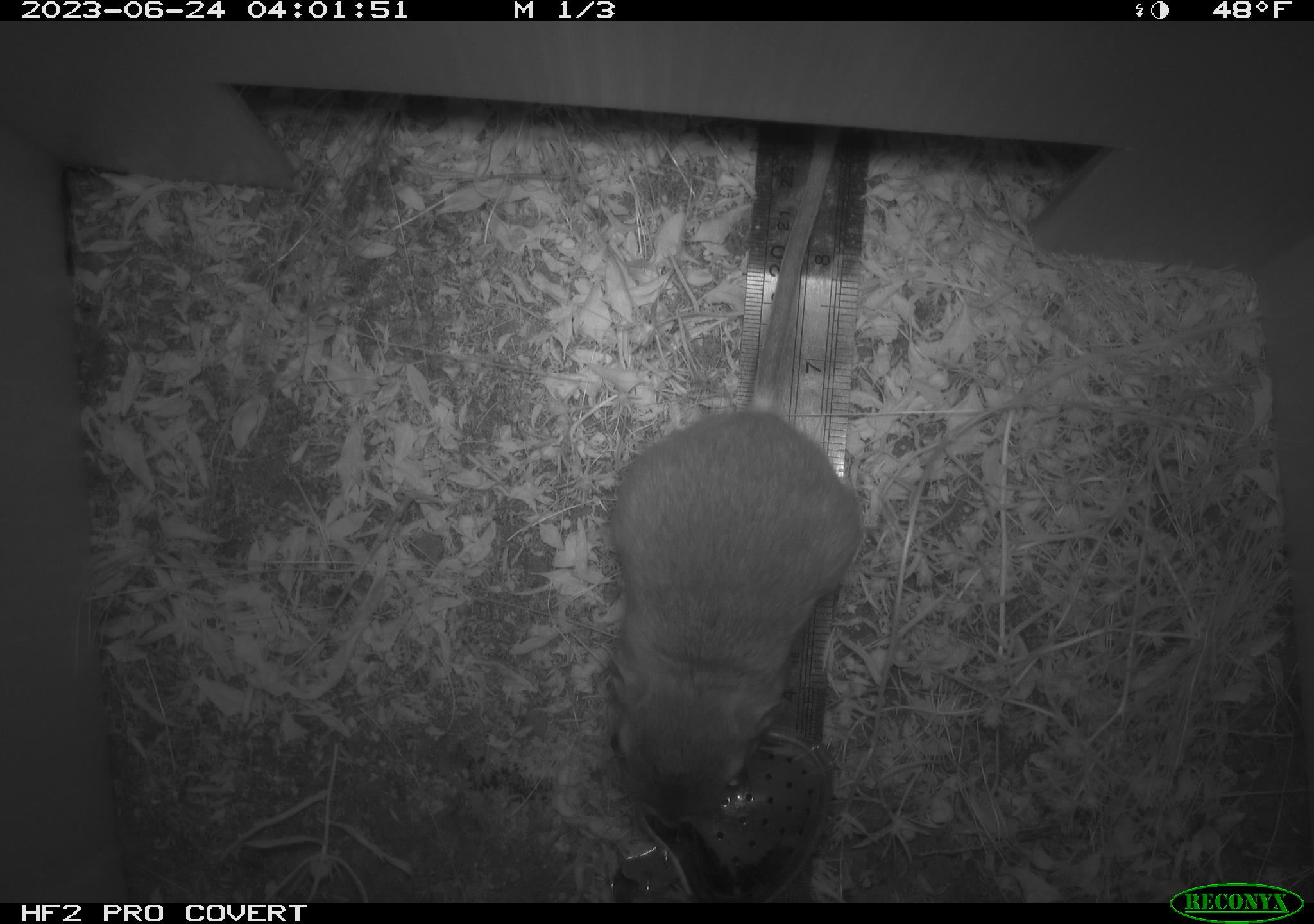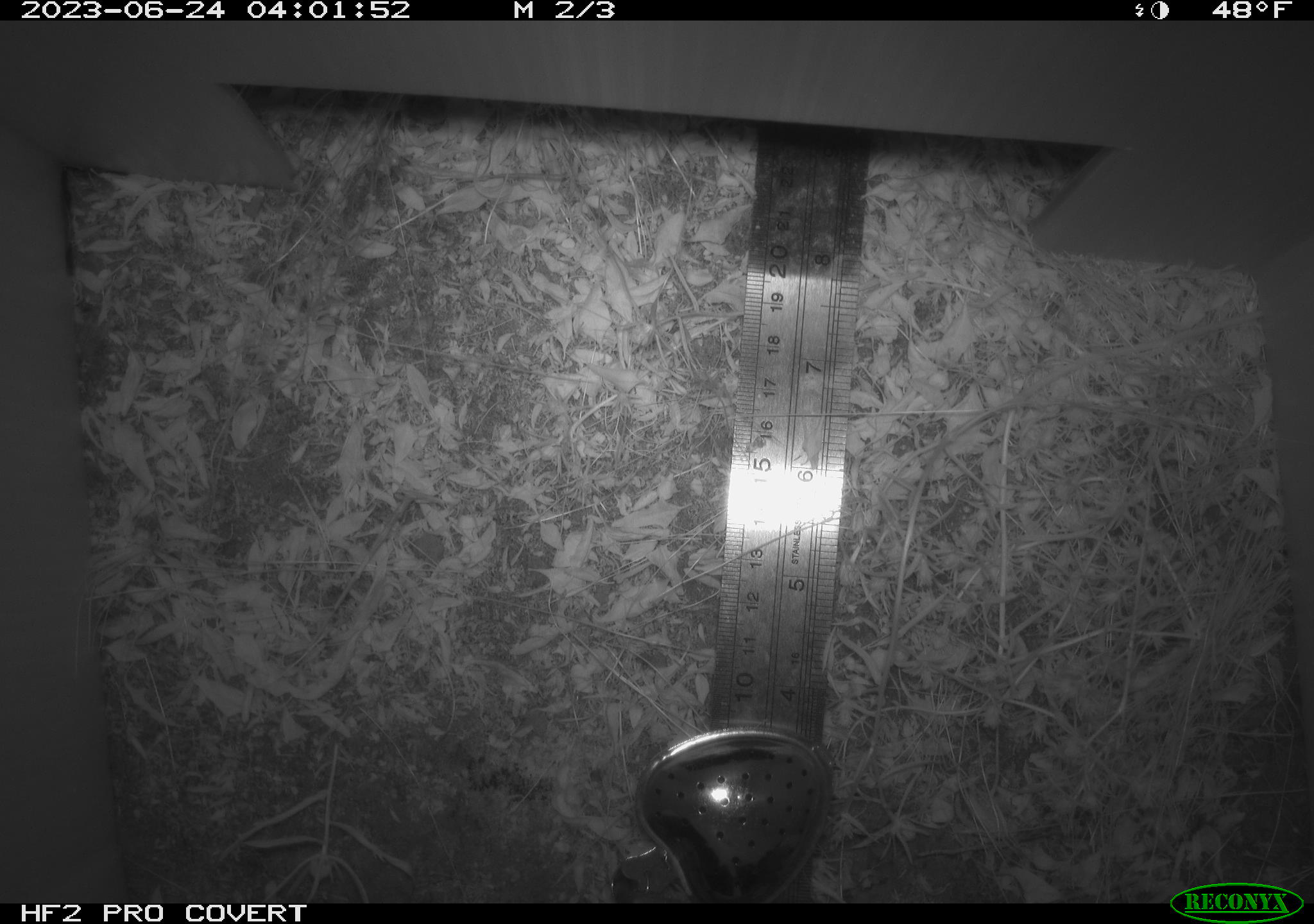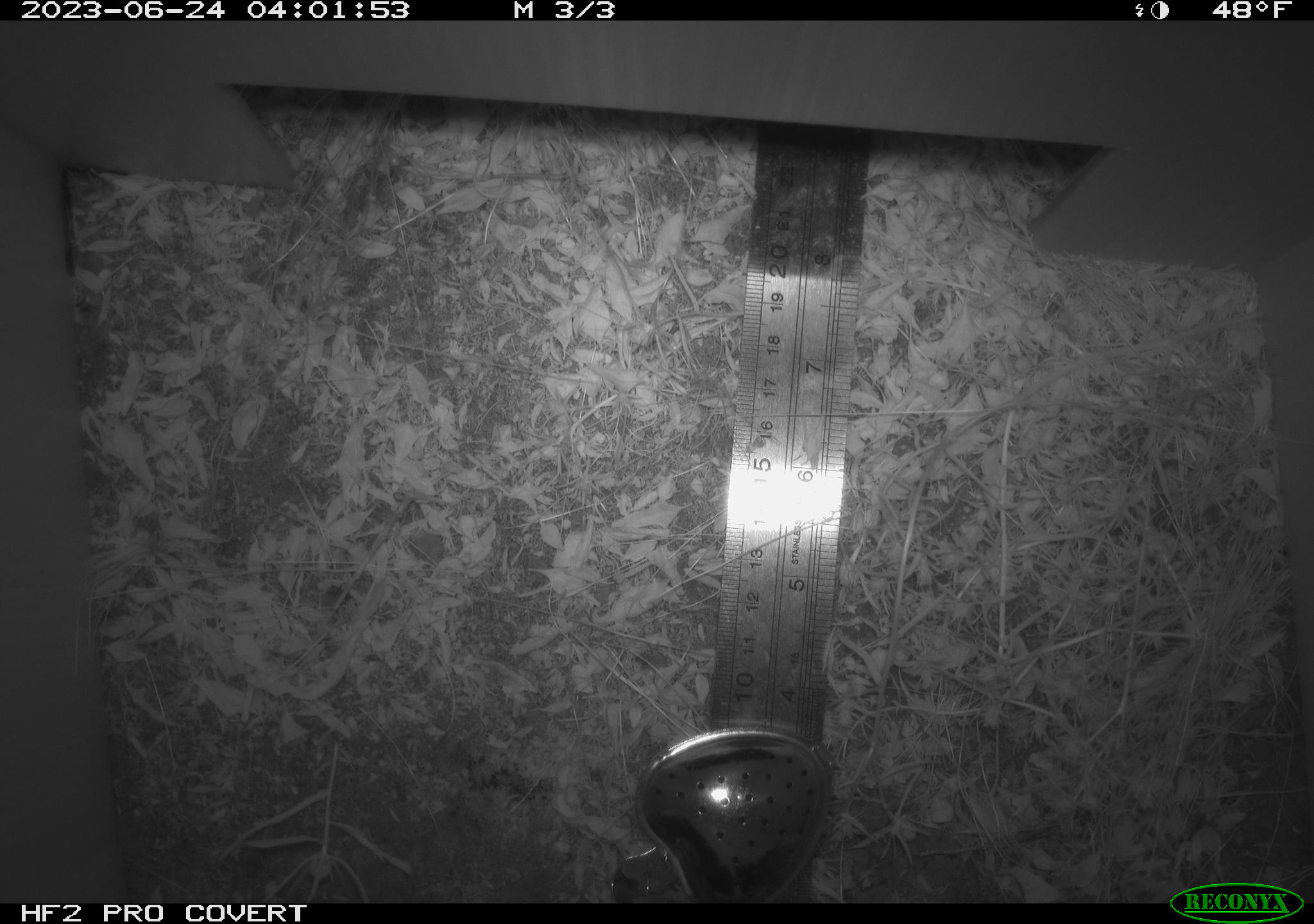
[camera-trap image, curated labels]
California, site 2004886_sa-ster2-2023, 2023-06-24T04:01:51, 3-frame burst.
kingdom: Animalia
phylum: Chordata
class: Mammalia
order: Rodentia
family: Heteromyidae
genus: Dipodomys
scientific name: Dipodomys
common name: kangaroo rats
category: dipodomys species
Dipodomys species (kangaroo rats) (Dipodomys).